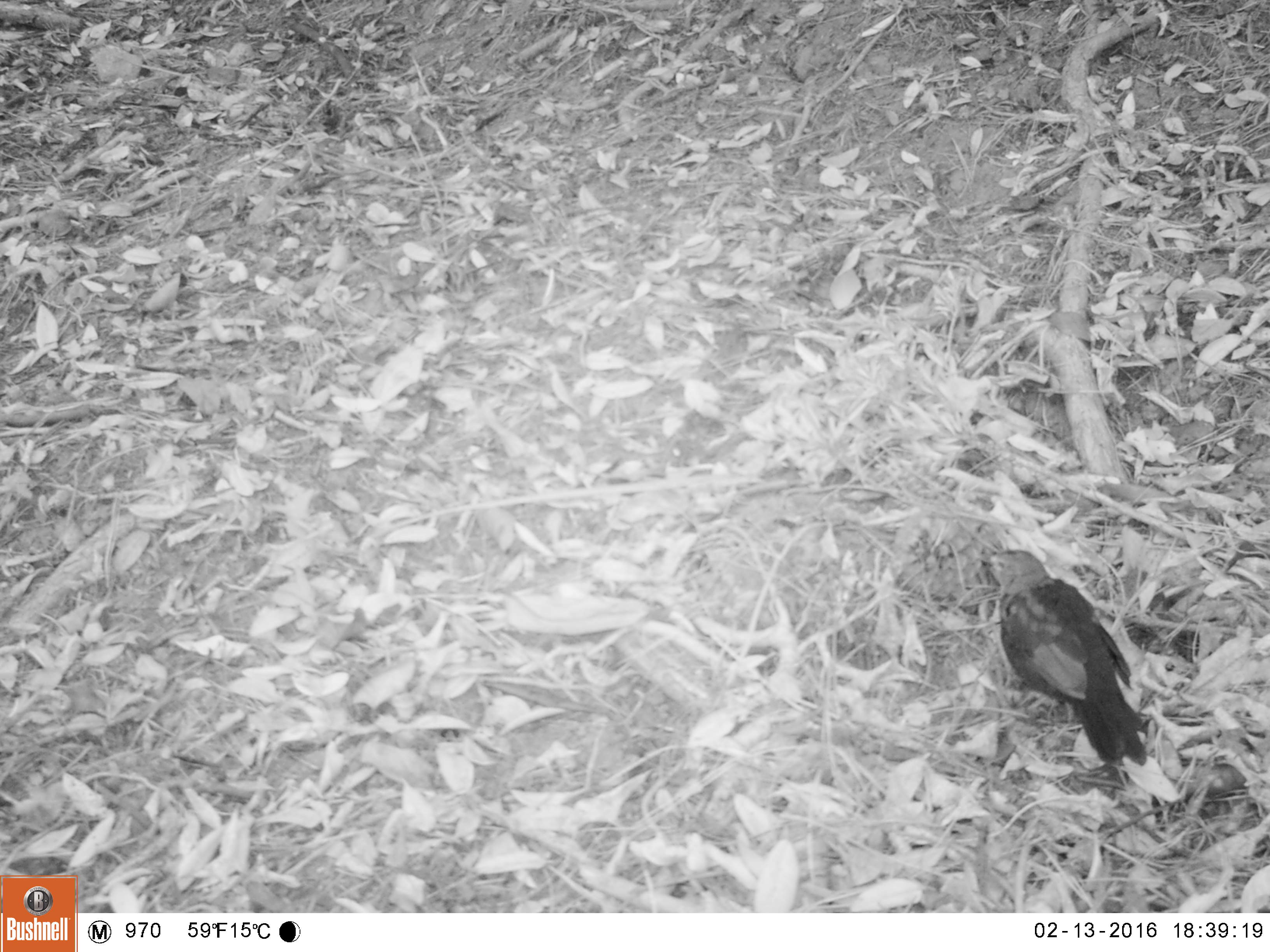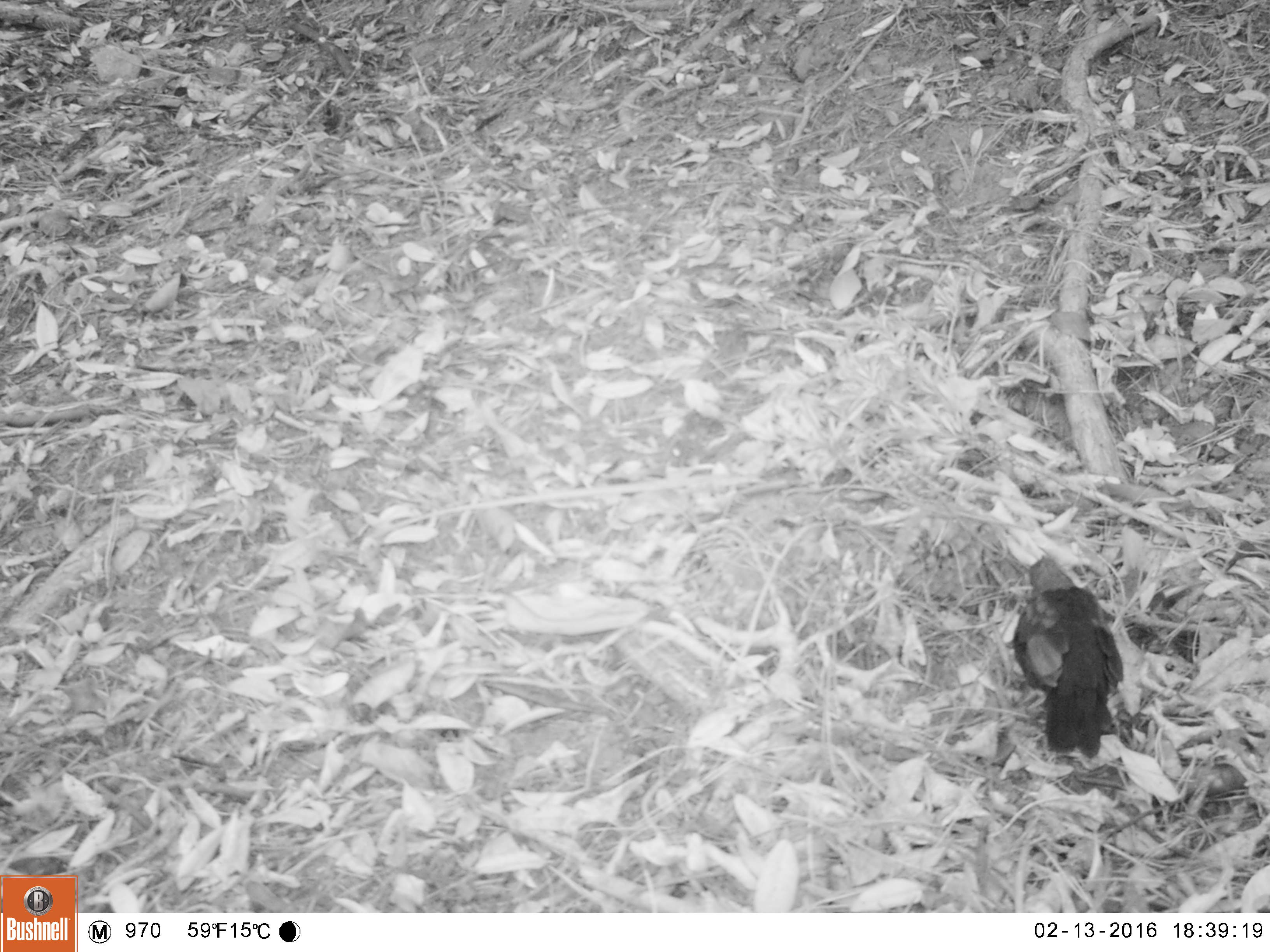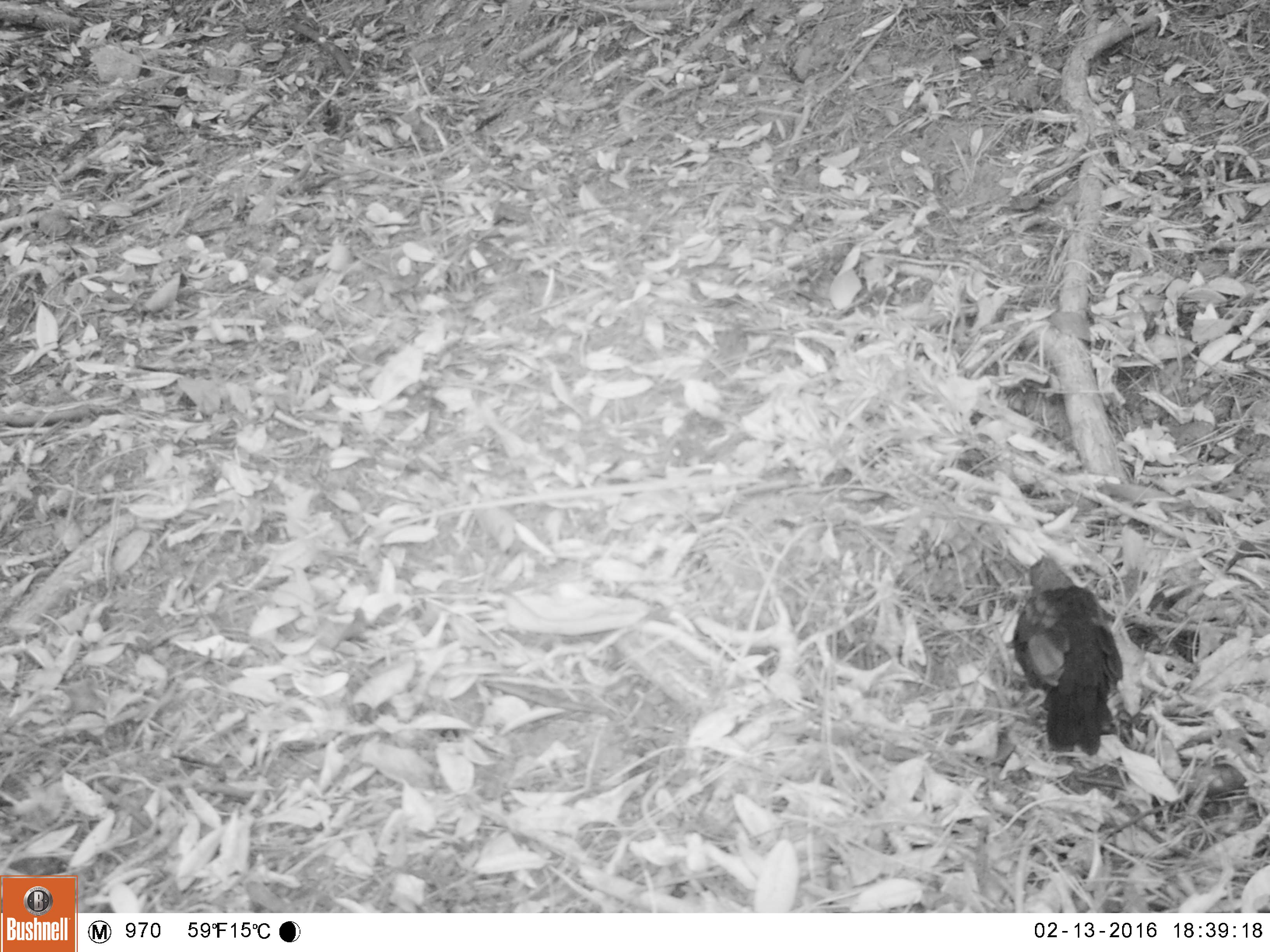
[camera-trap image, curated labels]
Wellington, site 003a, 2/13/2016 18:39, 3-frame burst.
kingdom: Animalia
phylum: Chordata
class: Aves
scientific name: Aves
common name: bird